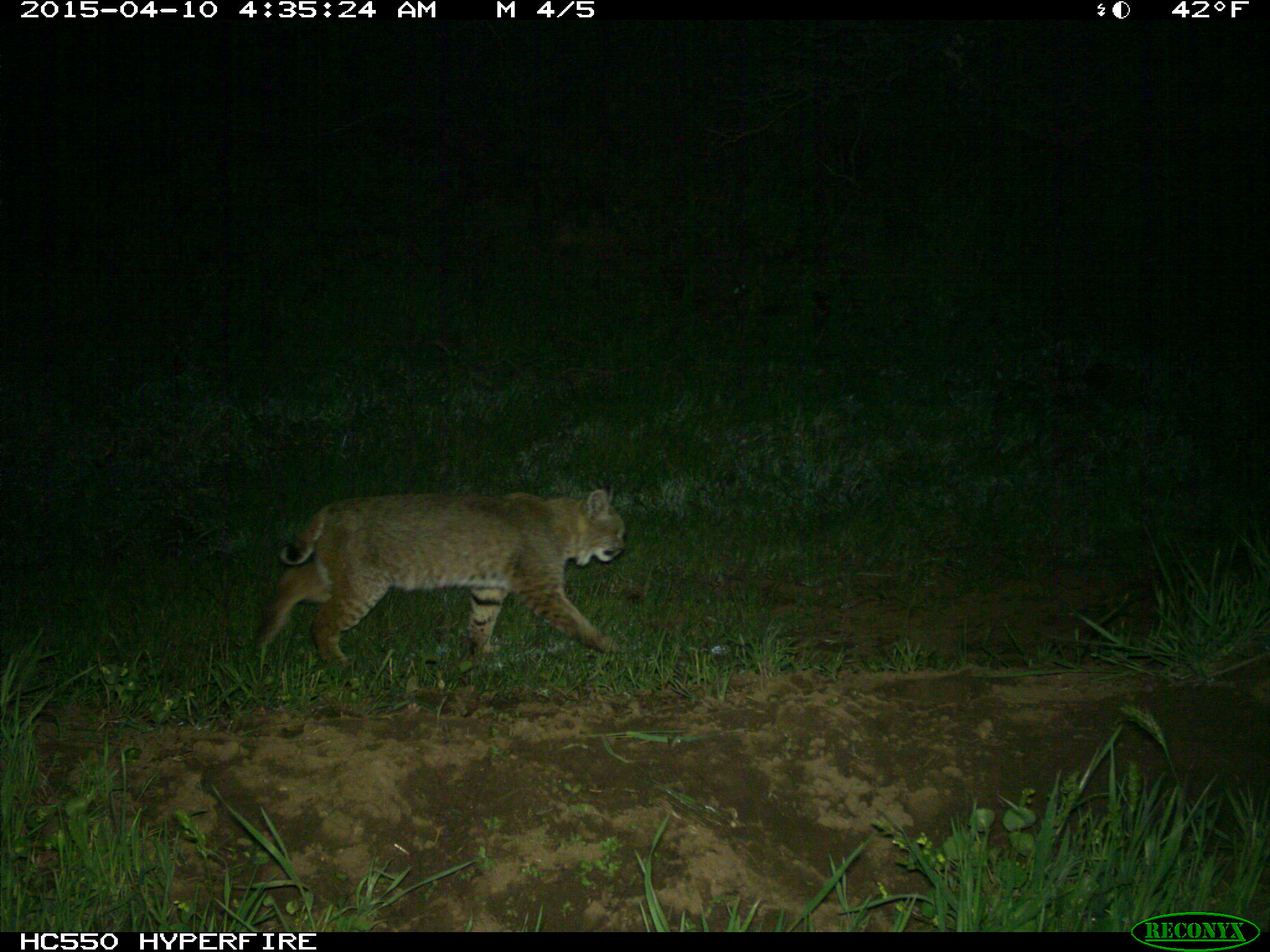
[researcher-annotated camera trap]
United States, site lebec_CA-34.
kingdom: Animalia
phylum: Chordata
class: Mammalia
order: Carnivora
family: Felidae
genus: Lynx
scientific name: Lynx rufus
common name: bobcat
Lynx rufus (bobcat).